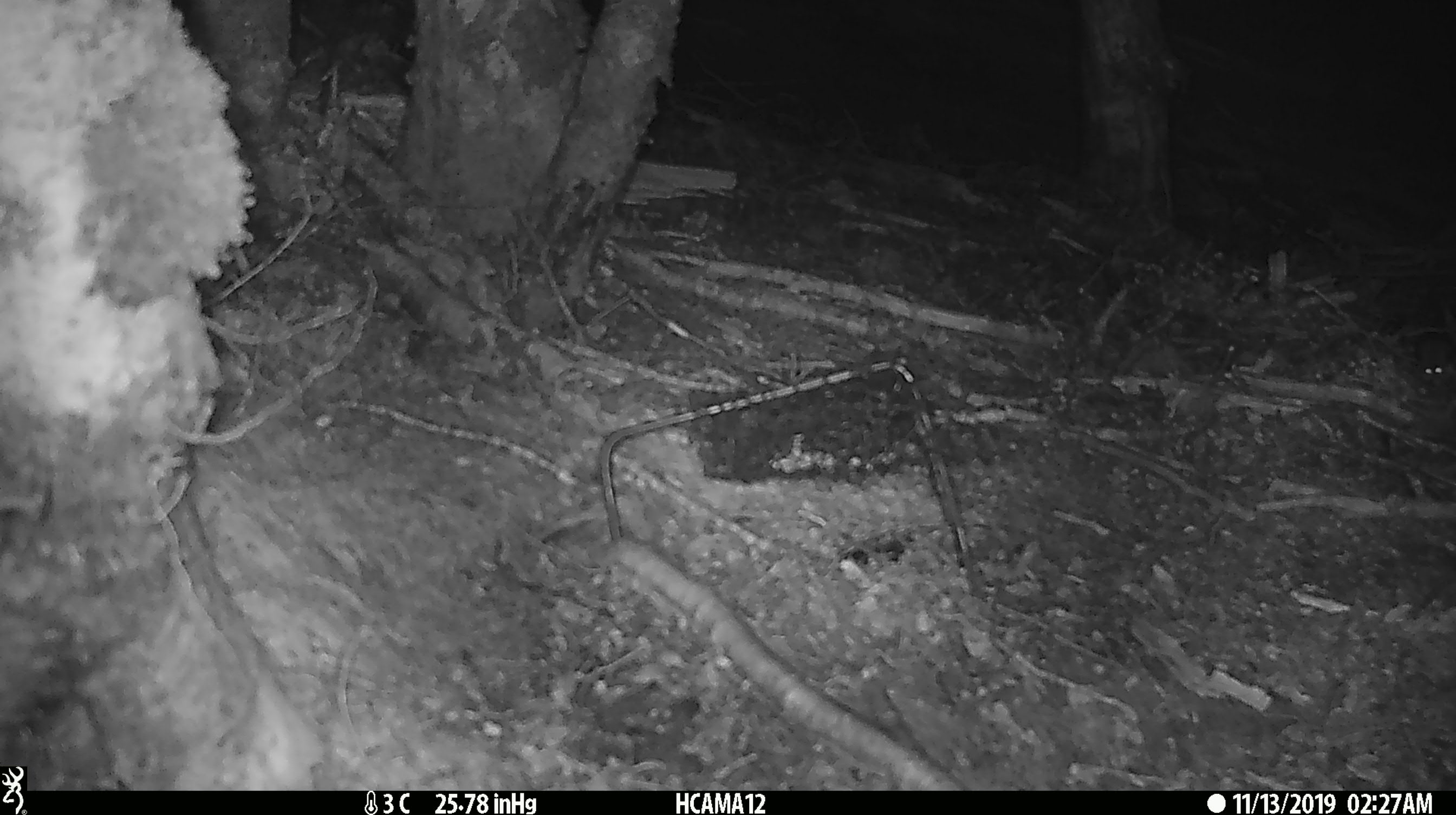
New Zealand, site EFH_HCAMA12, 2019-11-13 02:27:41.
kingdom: Animalia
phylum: Chordata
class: Mammalia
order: Rodentia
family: Muridae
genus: Mus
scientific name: Mus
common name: mouse